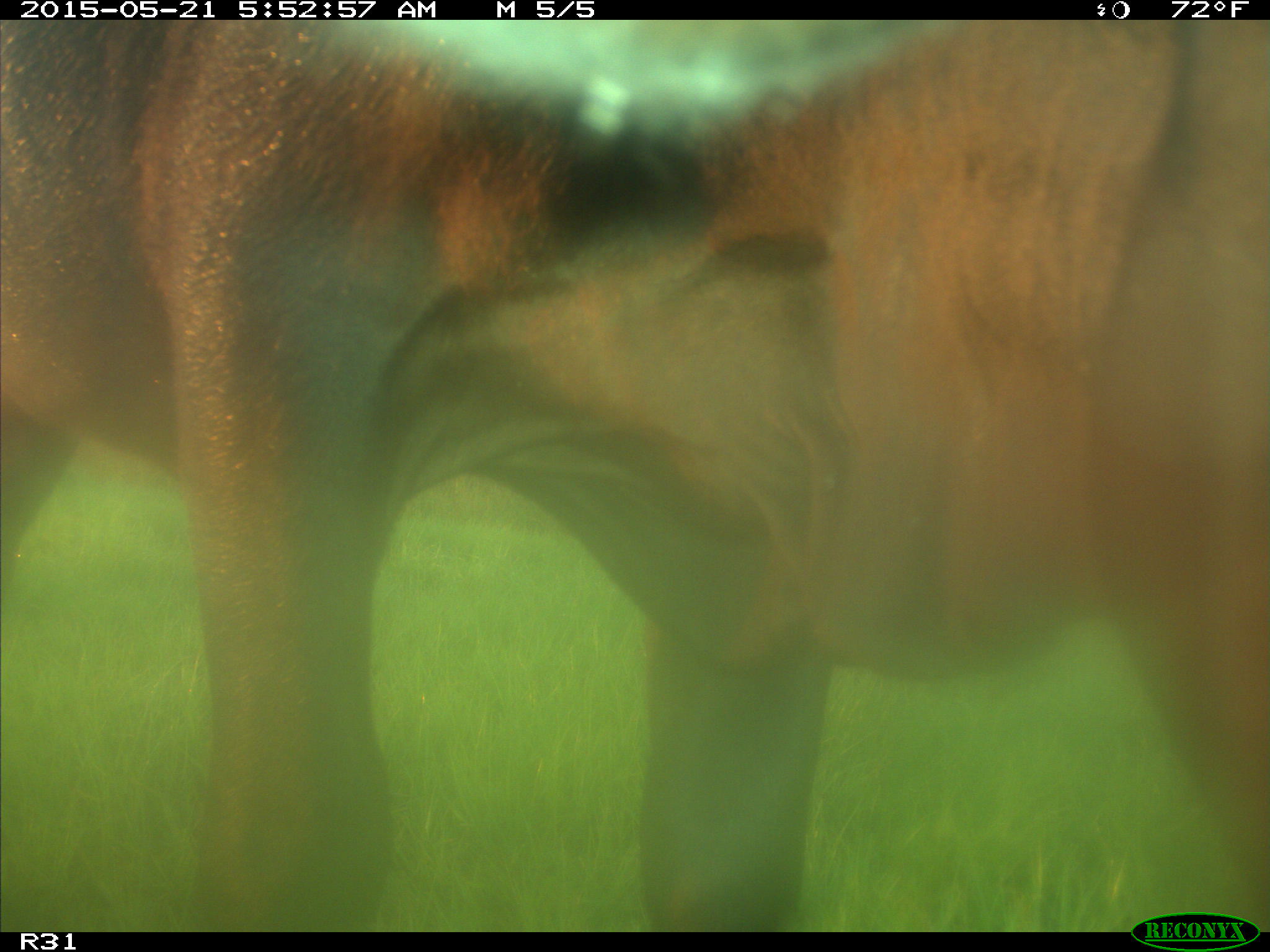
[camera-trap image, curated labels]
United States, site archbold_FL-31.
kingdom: Animalia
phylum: Chordata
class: Mammalia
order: Artiodactyla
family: Bovidae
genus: Bos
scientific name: Bos taurus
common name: domestic cow